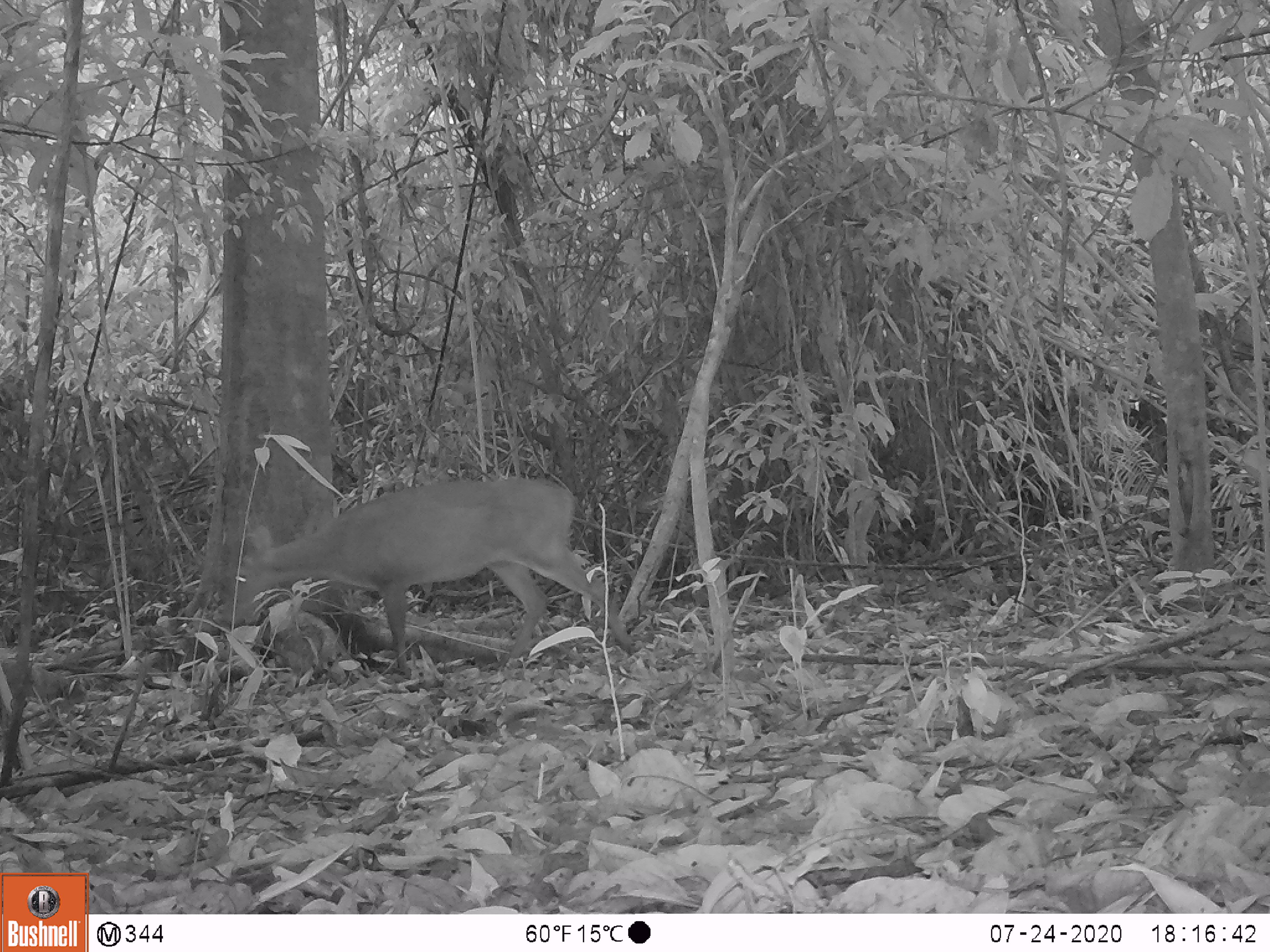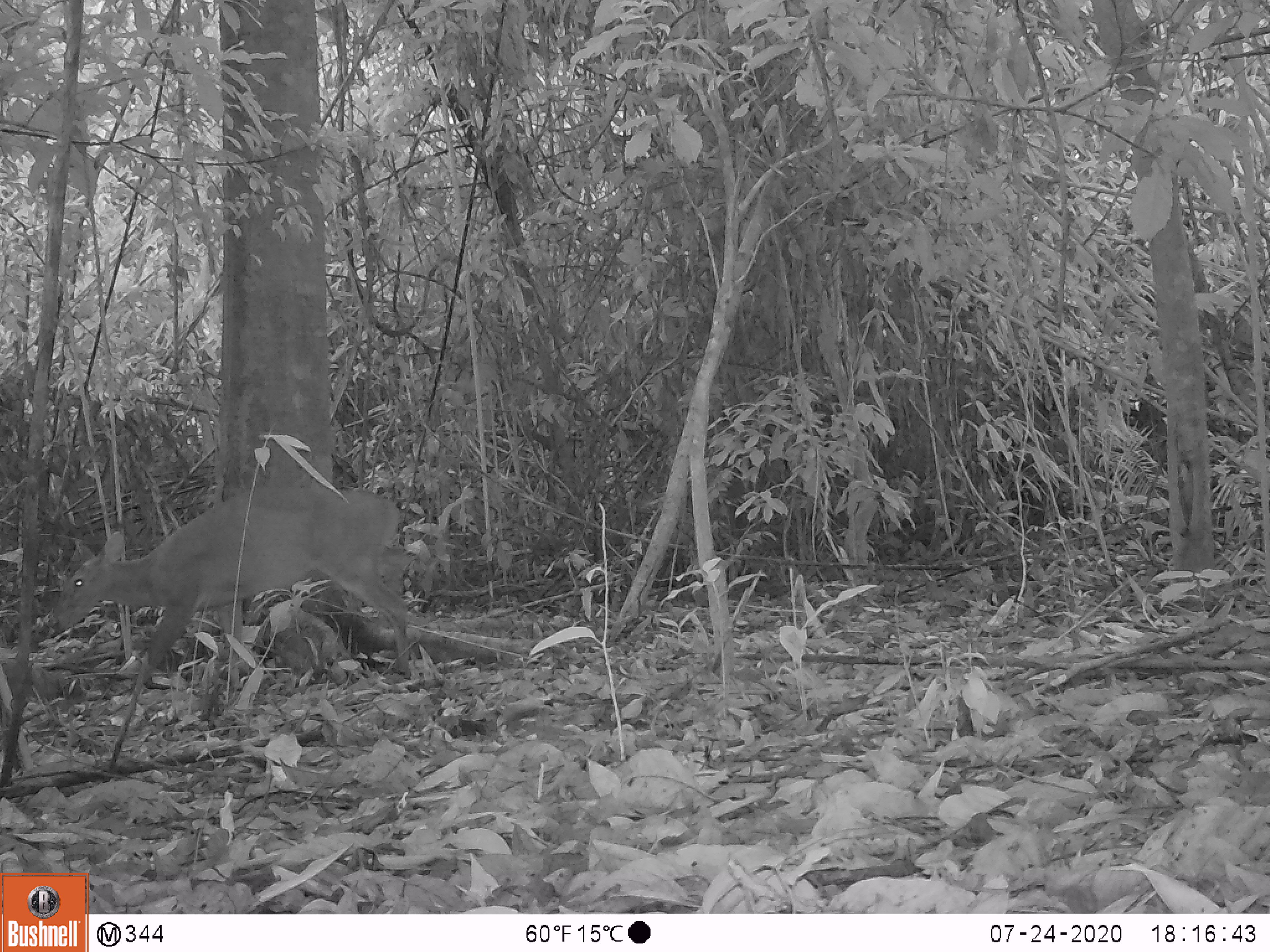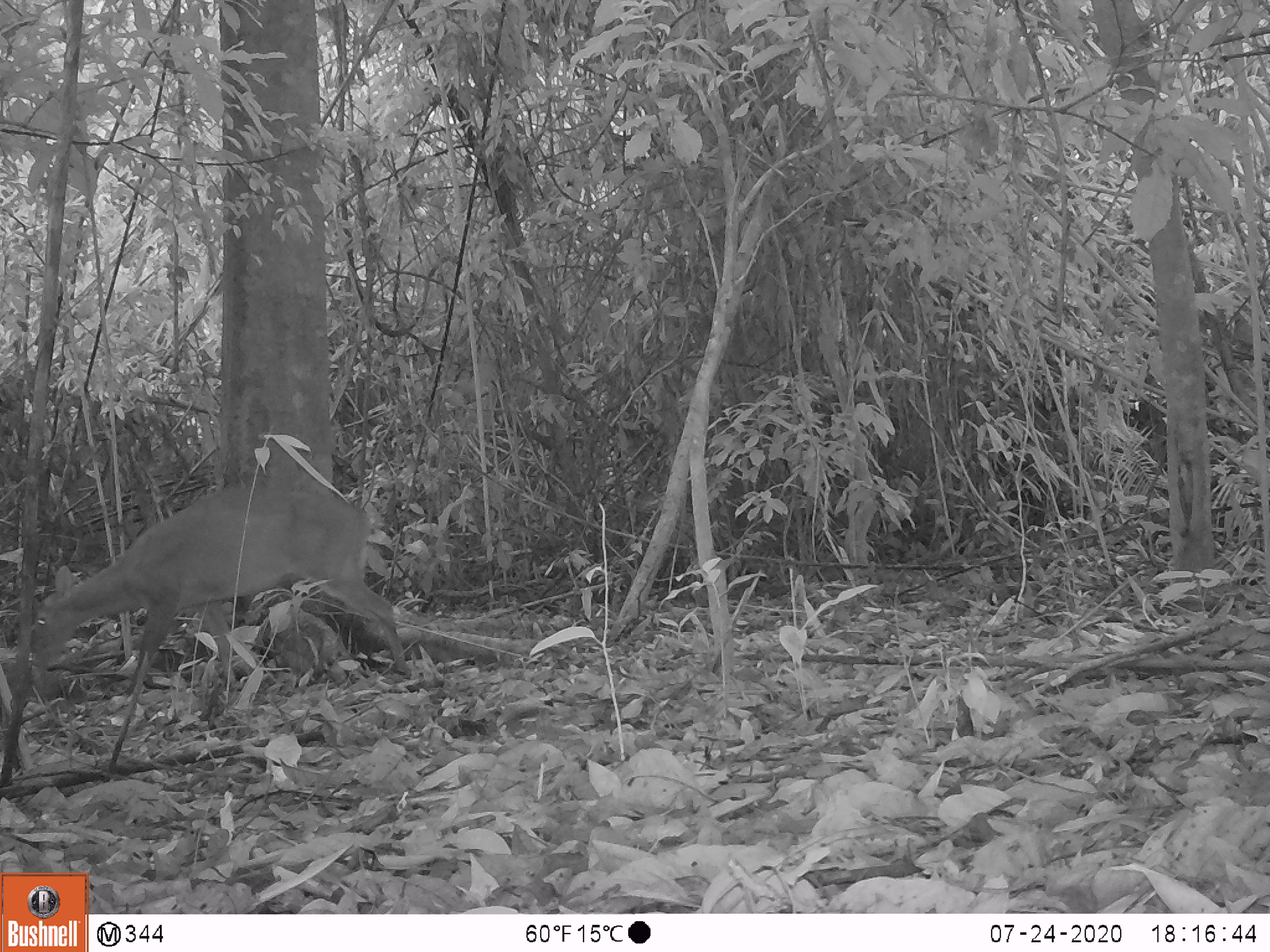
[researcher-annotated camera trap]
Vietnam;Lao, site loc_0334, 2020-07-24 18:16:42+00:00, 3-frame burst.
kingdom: Animalia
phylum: Chordata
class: Mammalia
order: Artiodactyla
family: Cervidae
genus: Muntiacus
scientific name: Muntiacus vuquangensis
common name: large-antlered muntjac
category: large antlered muntjac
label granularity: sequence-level